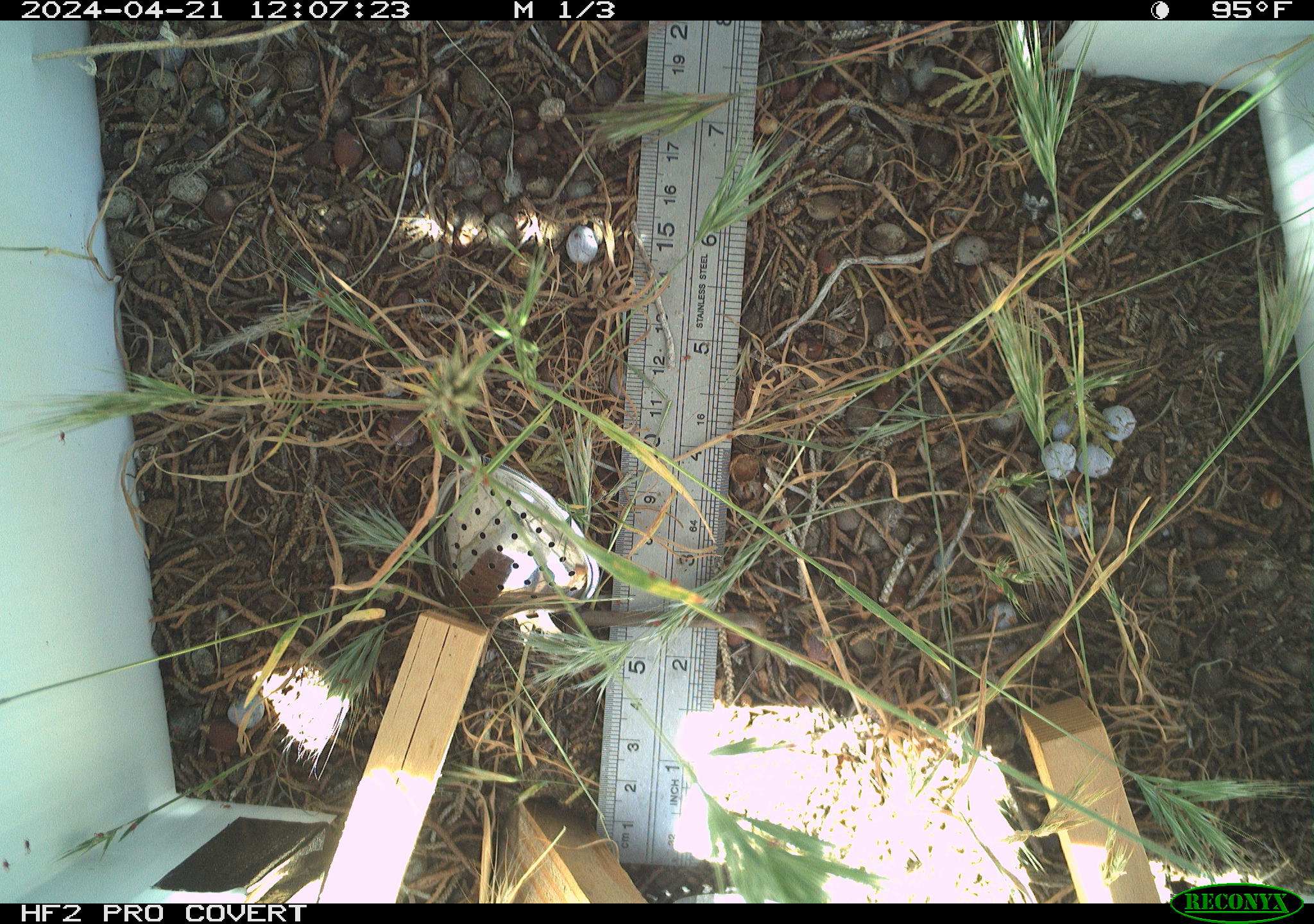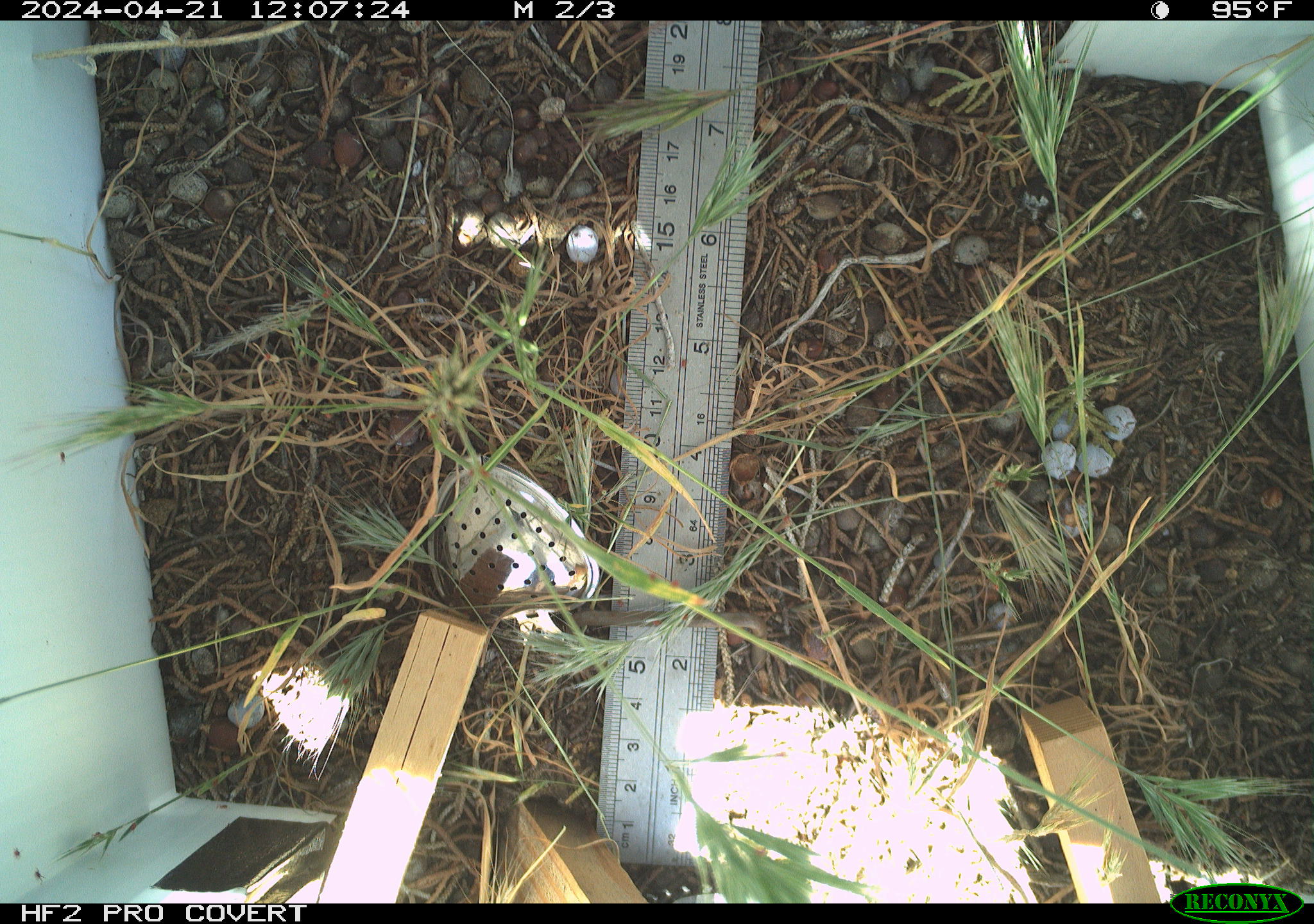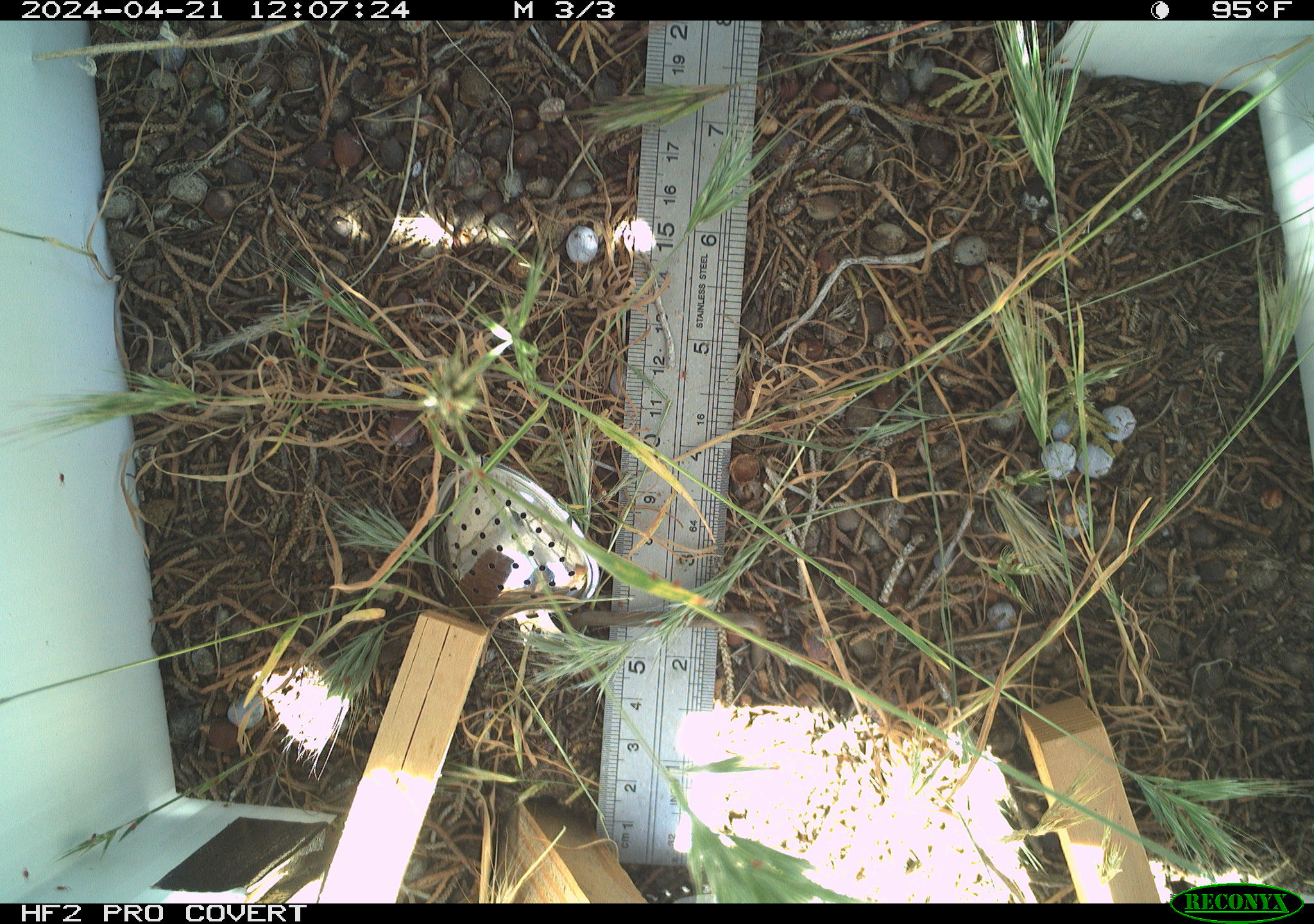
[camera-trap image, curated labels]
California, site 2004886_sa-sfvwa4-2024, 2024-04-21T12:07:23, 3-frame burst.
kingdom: Animalia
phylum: Arthropoda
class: Insecta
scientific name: Insecta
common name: insect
Insect (Insecta).